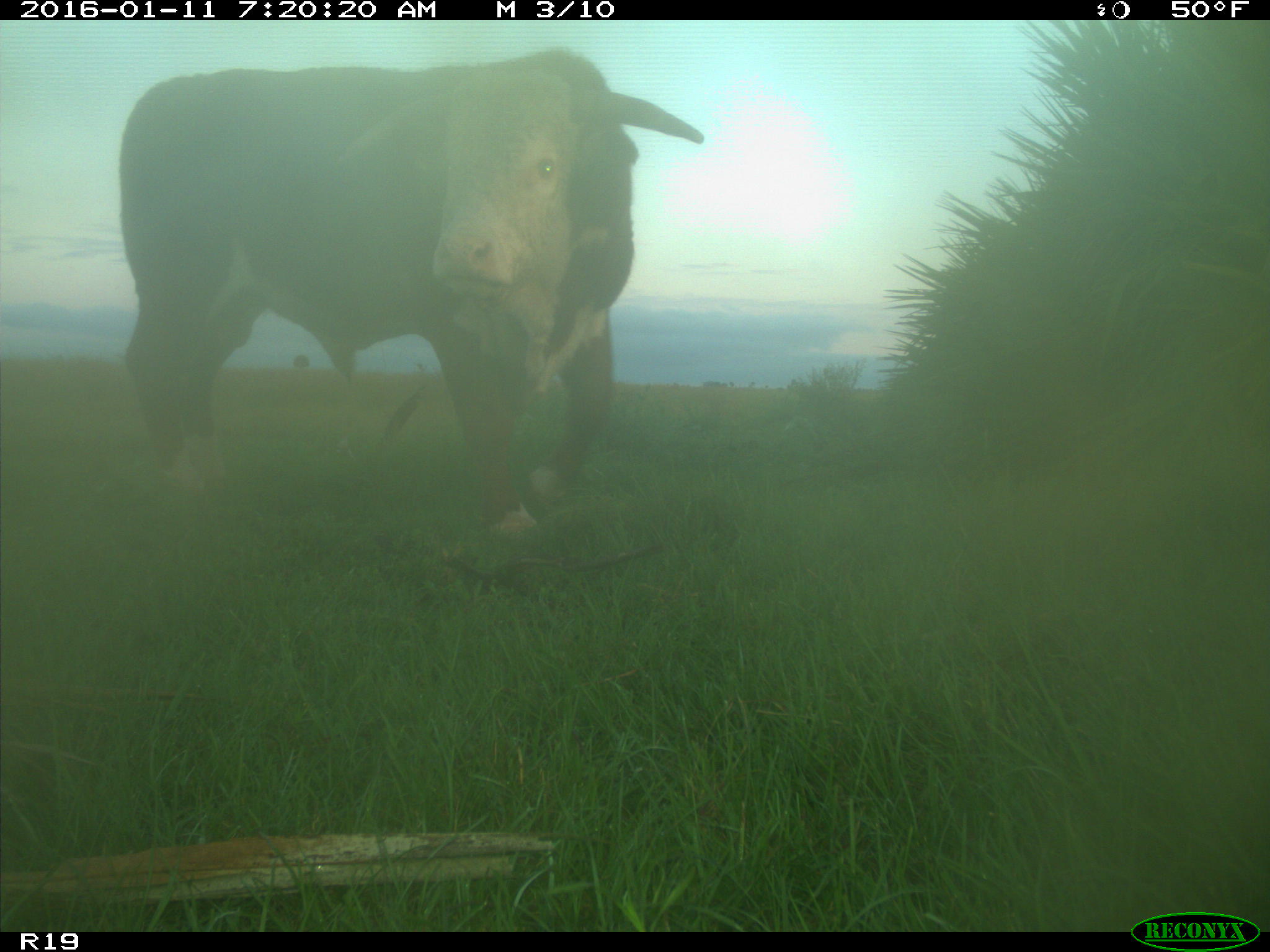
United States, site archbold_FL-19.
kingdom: Animalia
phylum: Chordata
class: Mammalia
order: Artiodactyla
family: Bovidae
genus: Bos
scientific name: Bos taurus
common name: domestic cow